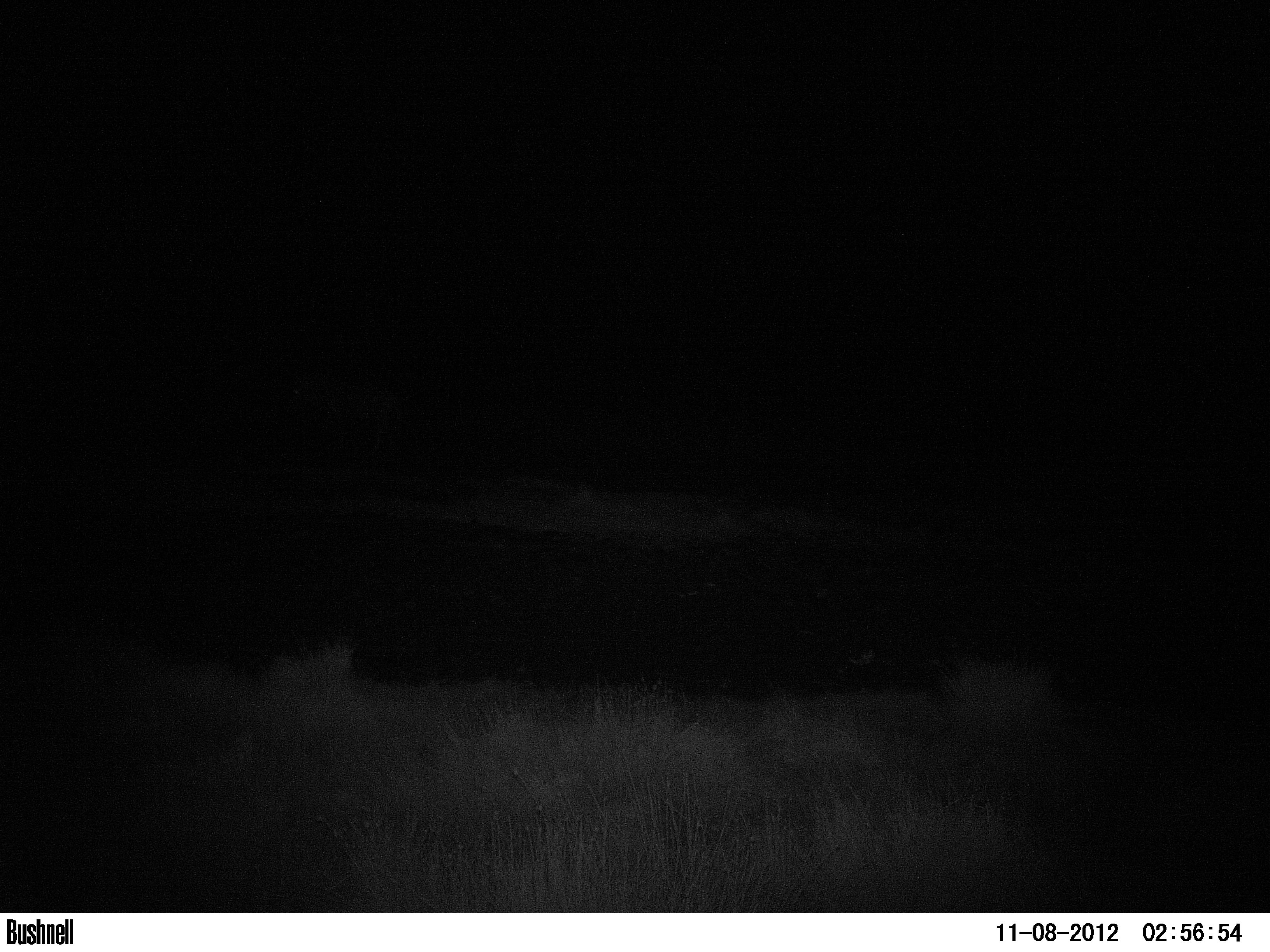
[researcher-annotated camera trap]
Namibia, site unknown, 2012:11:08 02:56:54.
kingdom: Animalia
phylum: Chordata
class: Mammalia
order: Perissodactyla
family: Equidae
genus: Equus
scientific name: Equus zebra hartmannae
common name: hartmann's mountain zebra